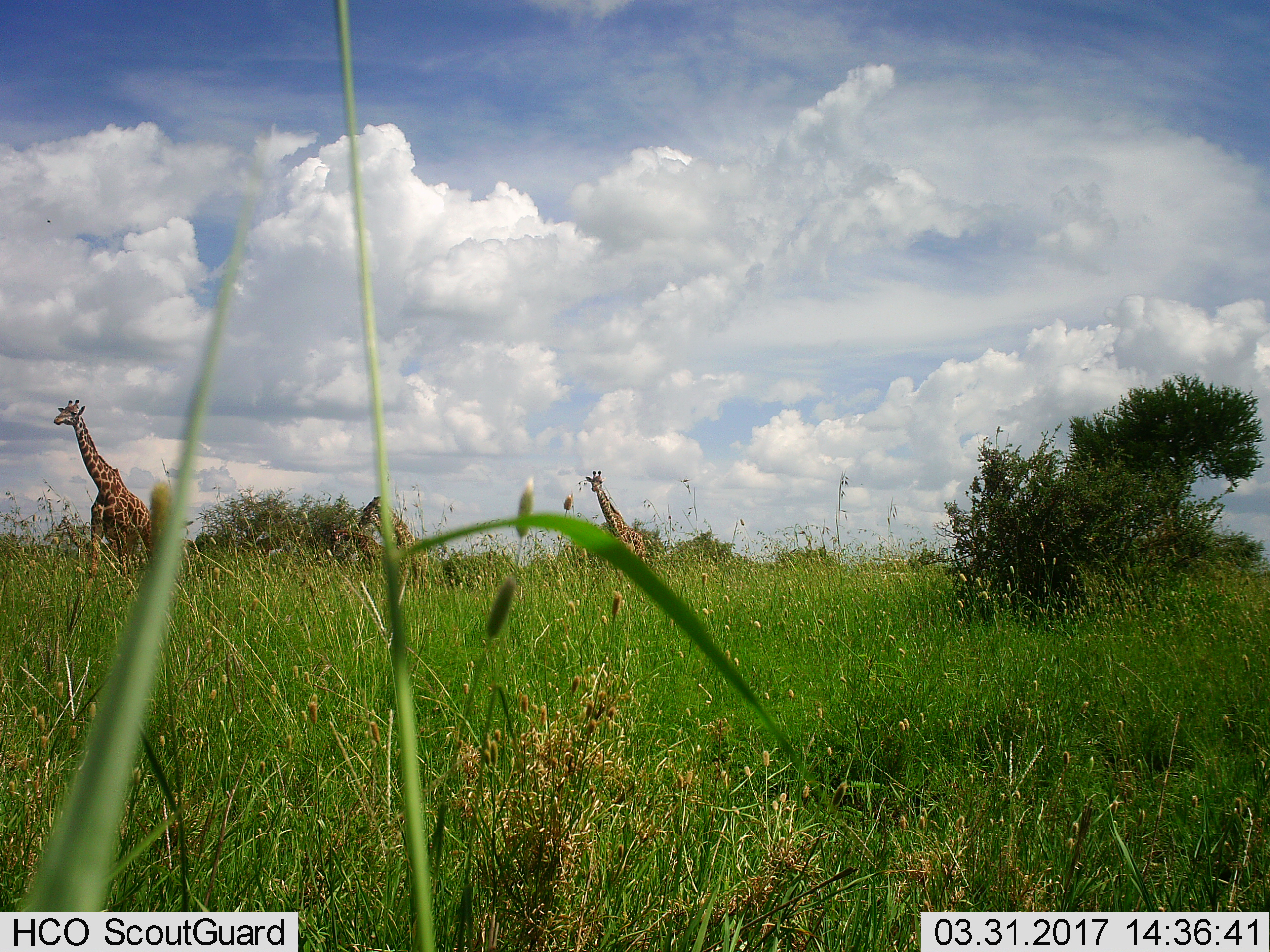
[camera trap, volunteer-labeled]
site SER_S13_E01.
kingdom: Animalia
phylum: Chordata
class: Mammalia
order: Artiodactyla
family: Giraffidae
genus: Giraffa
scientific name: Giraffa camelopardalis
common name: giraffe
Giraffe (Giraffa camelopardalis), count 4. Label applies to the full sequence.